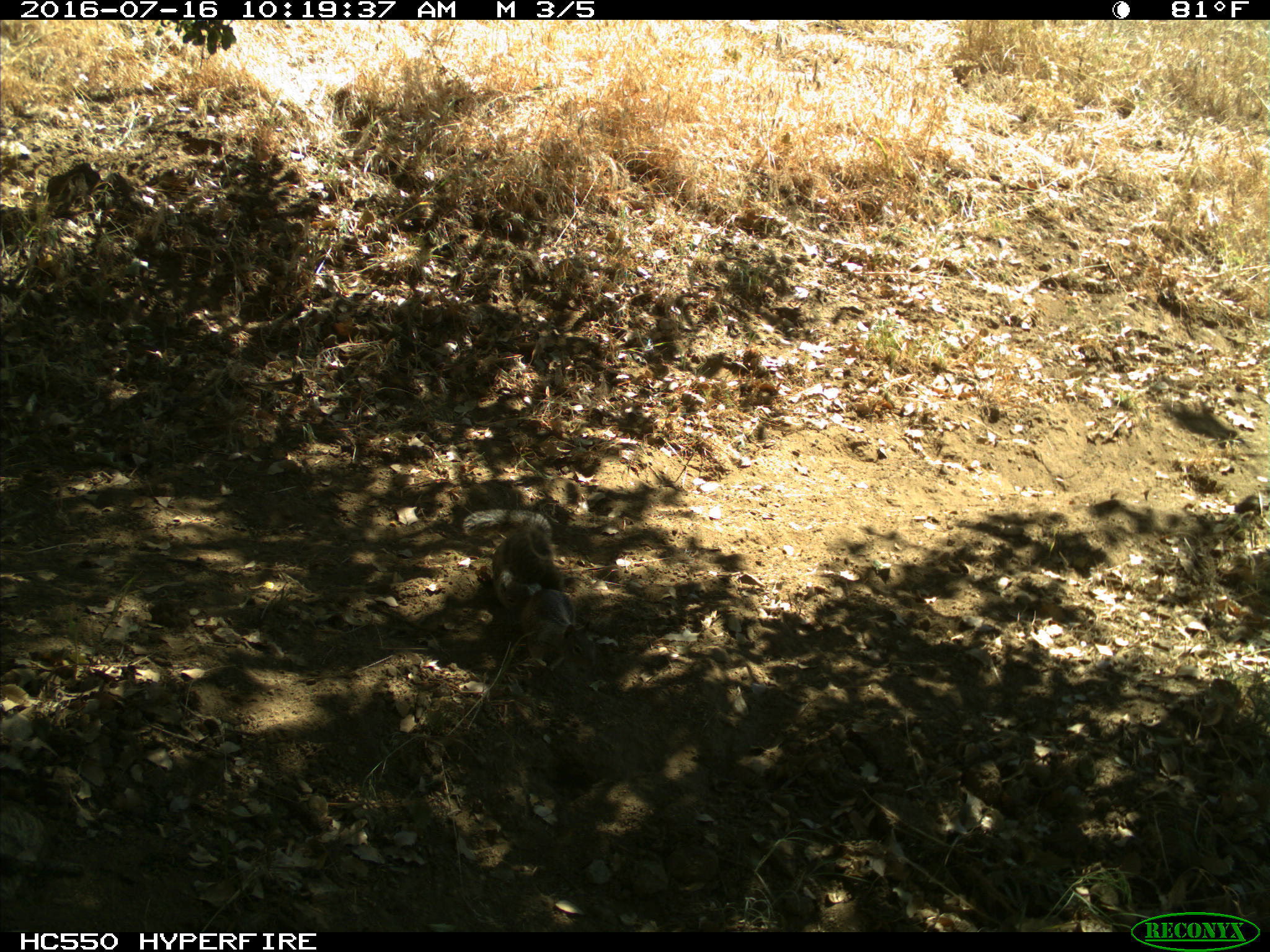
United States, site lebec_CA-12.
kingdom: Animalia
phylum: Chordata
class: Mammalia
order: Rodentia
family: Sciuridae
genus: Otospermophilus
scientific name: Otospermophilus beecheyi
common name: california ground squirrel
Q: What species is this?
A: Otospermophilus beecheyi (california ground squirrel).